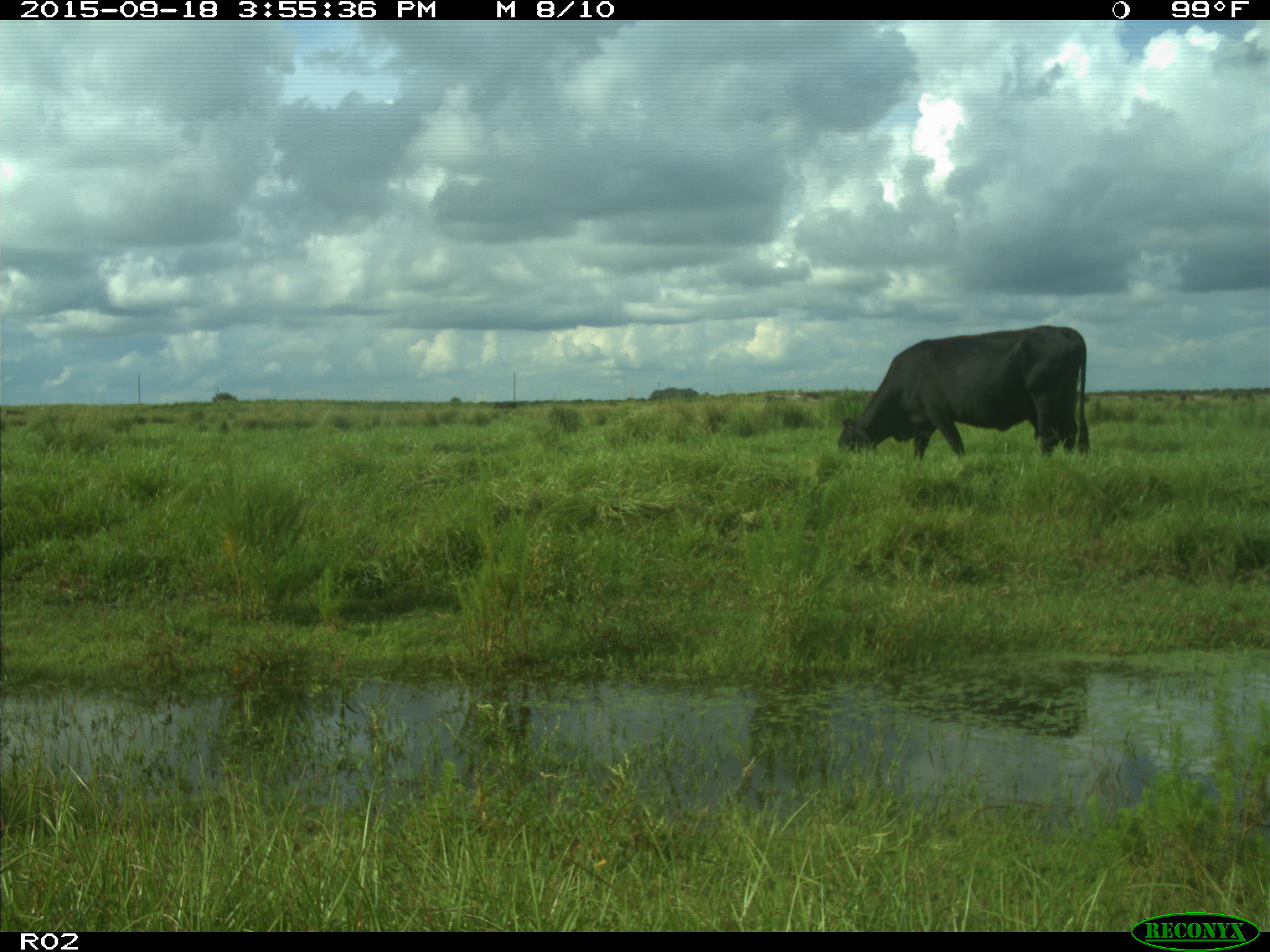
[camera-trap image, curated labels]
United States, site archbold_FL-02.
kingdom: Animalia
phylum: Chordata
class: Mammalia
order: Artiodactyla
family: Bovidae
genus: Bos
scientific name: Bos taurus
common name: domestic cow